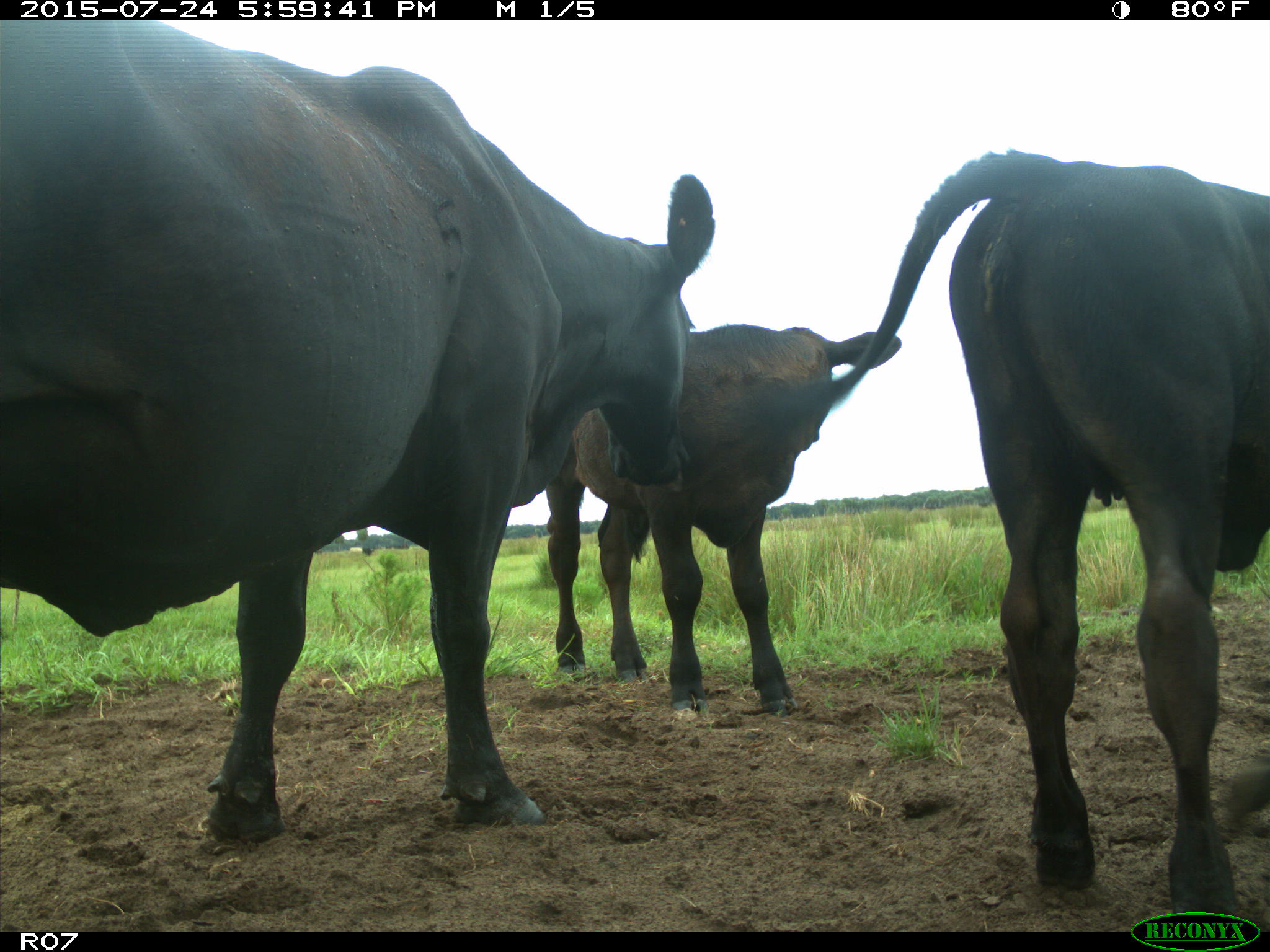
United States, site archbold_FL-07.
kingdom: Animalia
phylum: Chordata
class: Mammalia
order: Artiodactyla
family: Bovidae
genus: Bos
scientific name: Bos taurus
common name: domestic cow